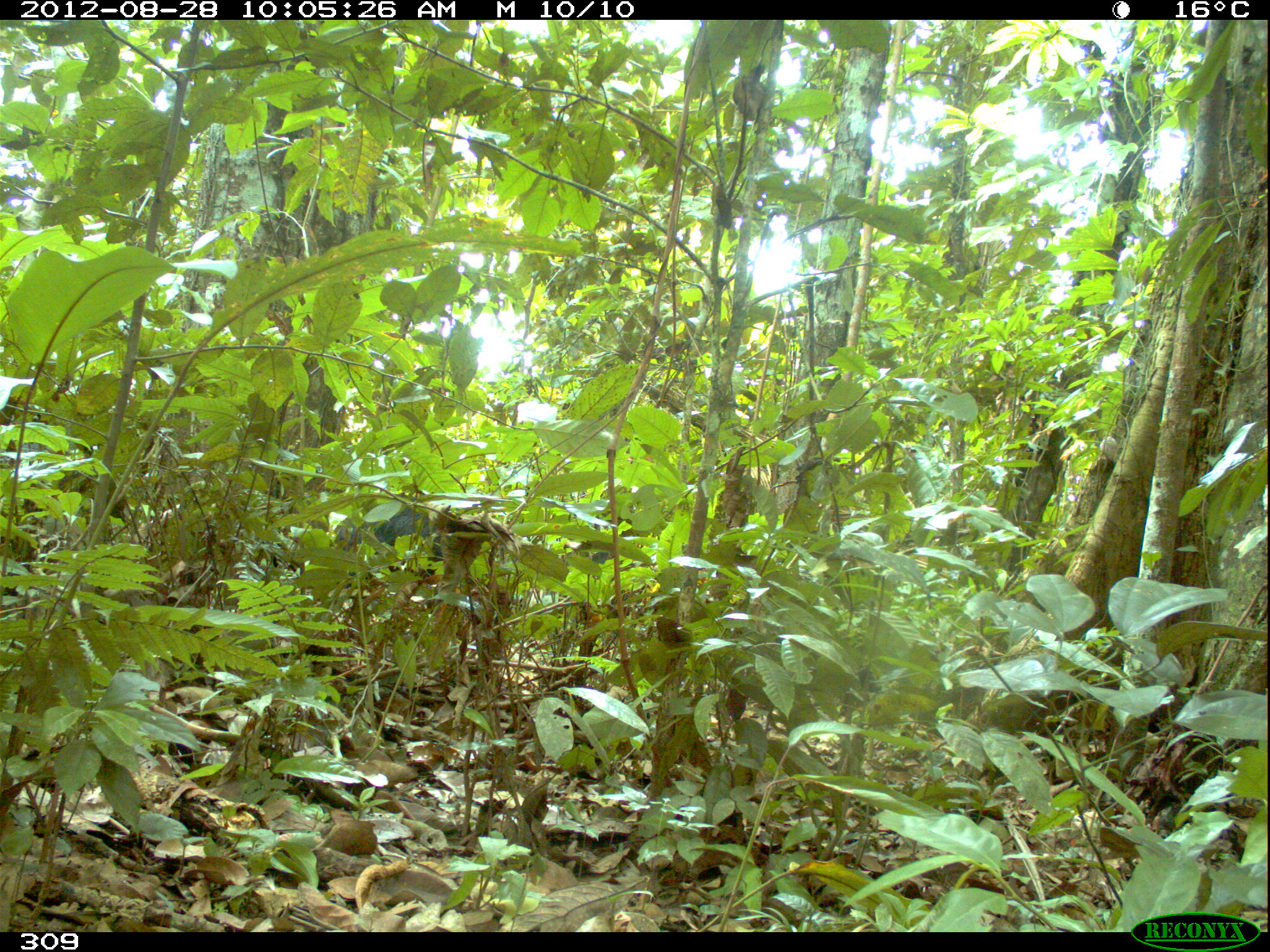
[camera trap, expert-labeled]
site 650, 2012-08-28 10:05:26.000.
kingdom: Animalia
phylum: Chordata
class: Mammalia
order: Artiodactyla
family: Tayassuidae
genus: Tayassu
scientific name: Tayassu pecari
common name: white-lipped peccary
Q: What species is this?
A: Tayassu pecari (white-lipped peccary).